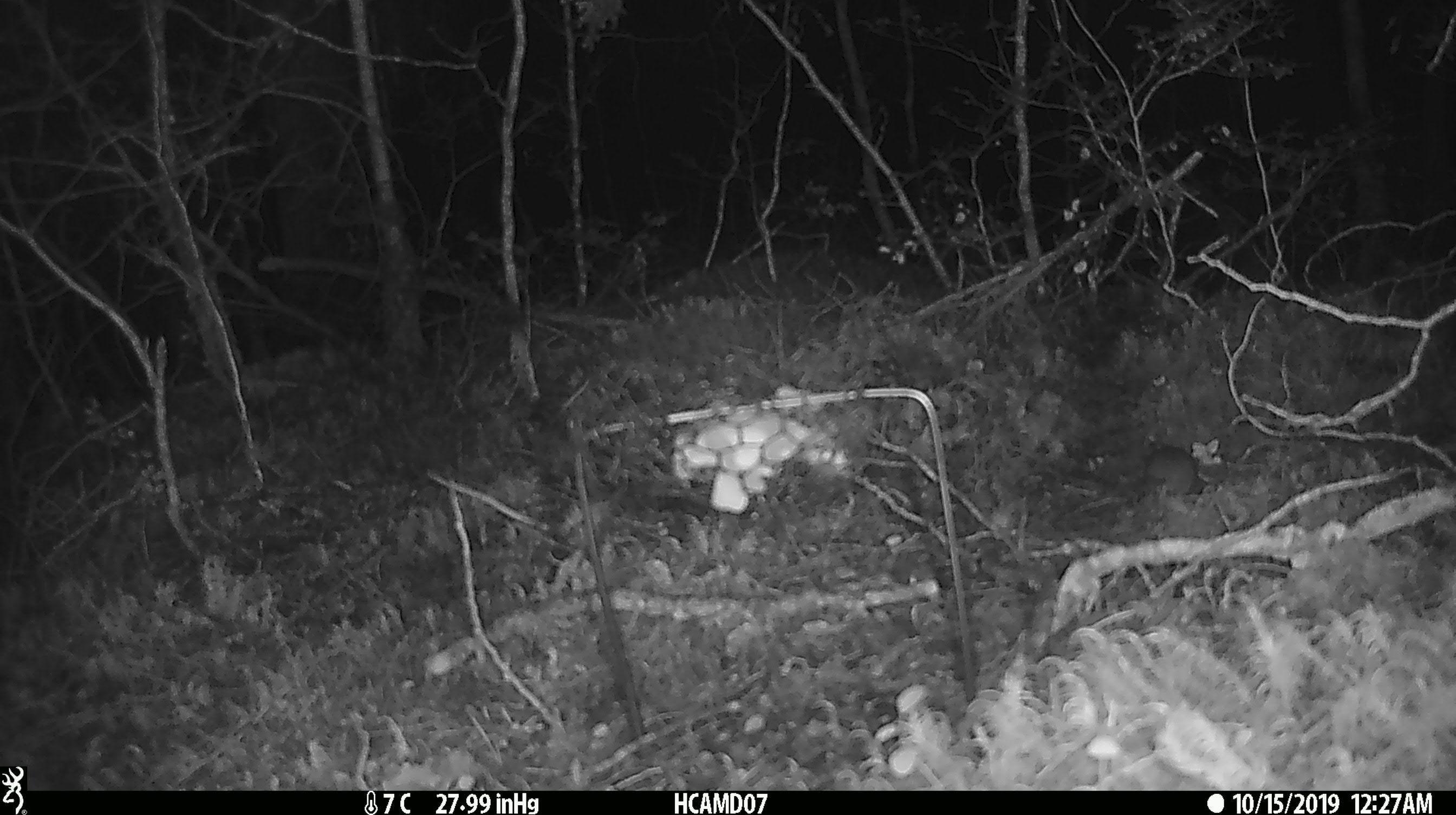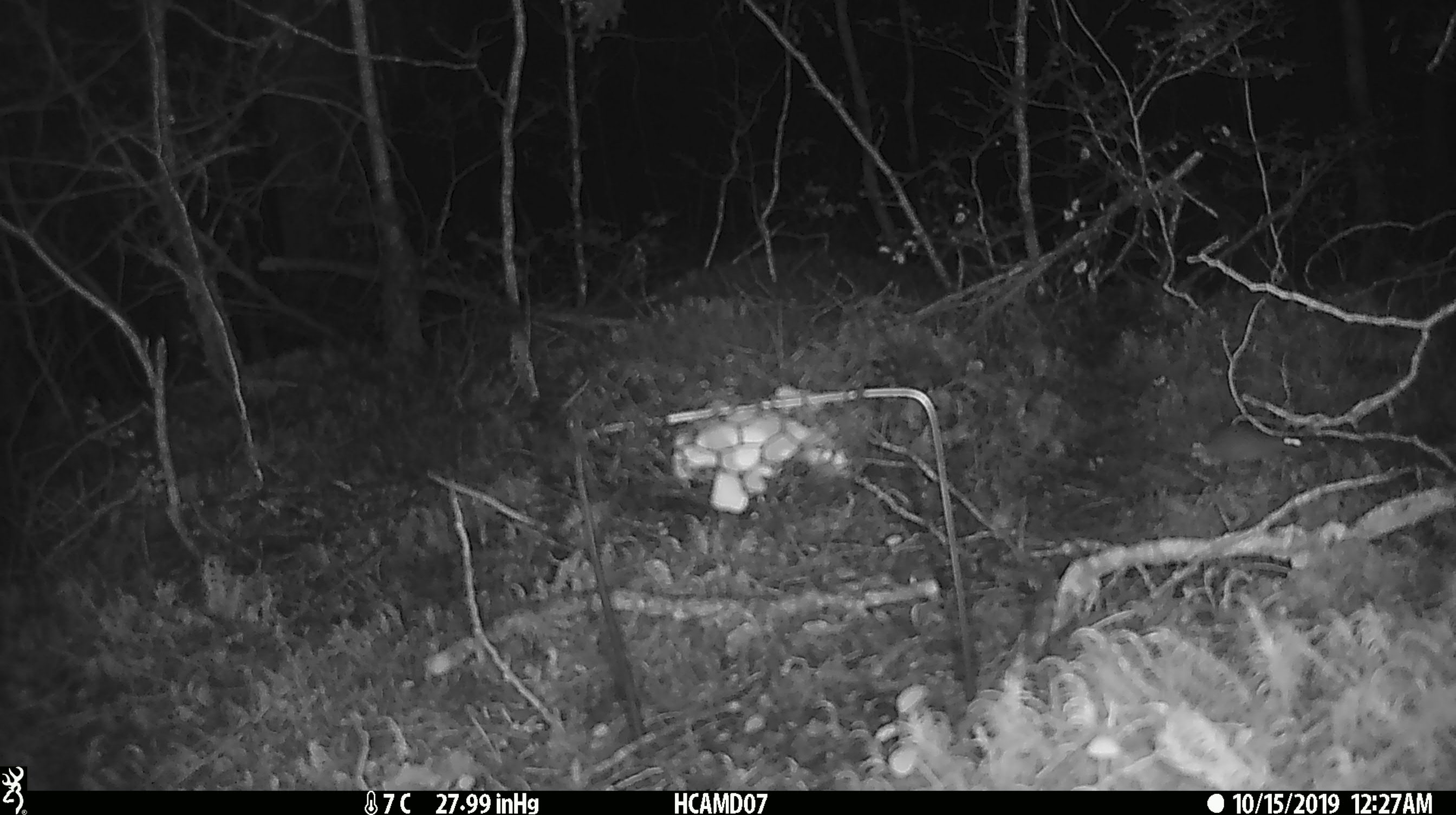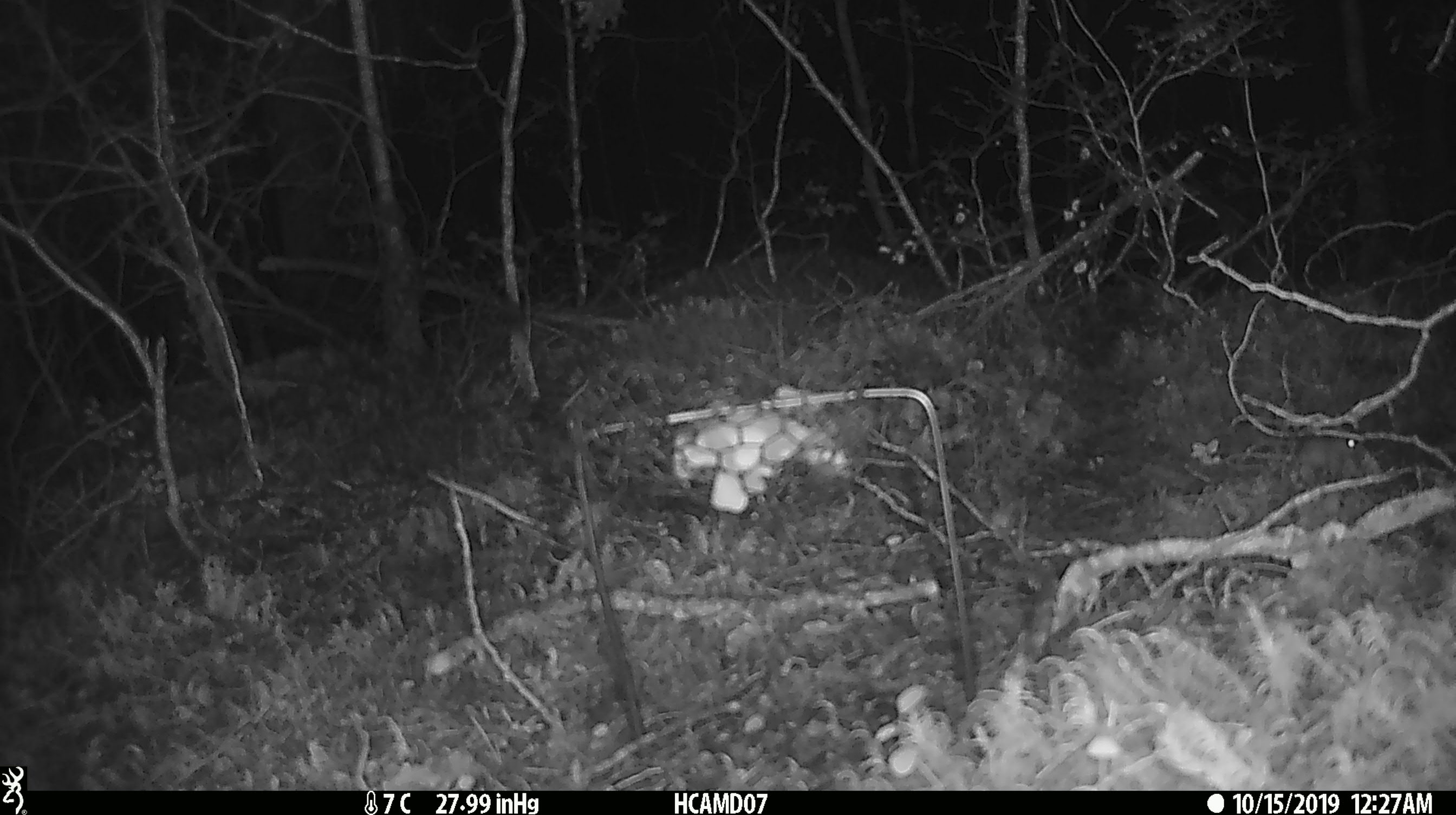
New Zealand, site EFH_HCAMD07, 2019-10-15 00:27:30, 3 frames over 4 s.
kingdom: Animalia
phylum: Chordata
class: Mammalia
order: Rodentia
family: Muridae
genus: Mus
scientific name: Mus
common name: mouse